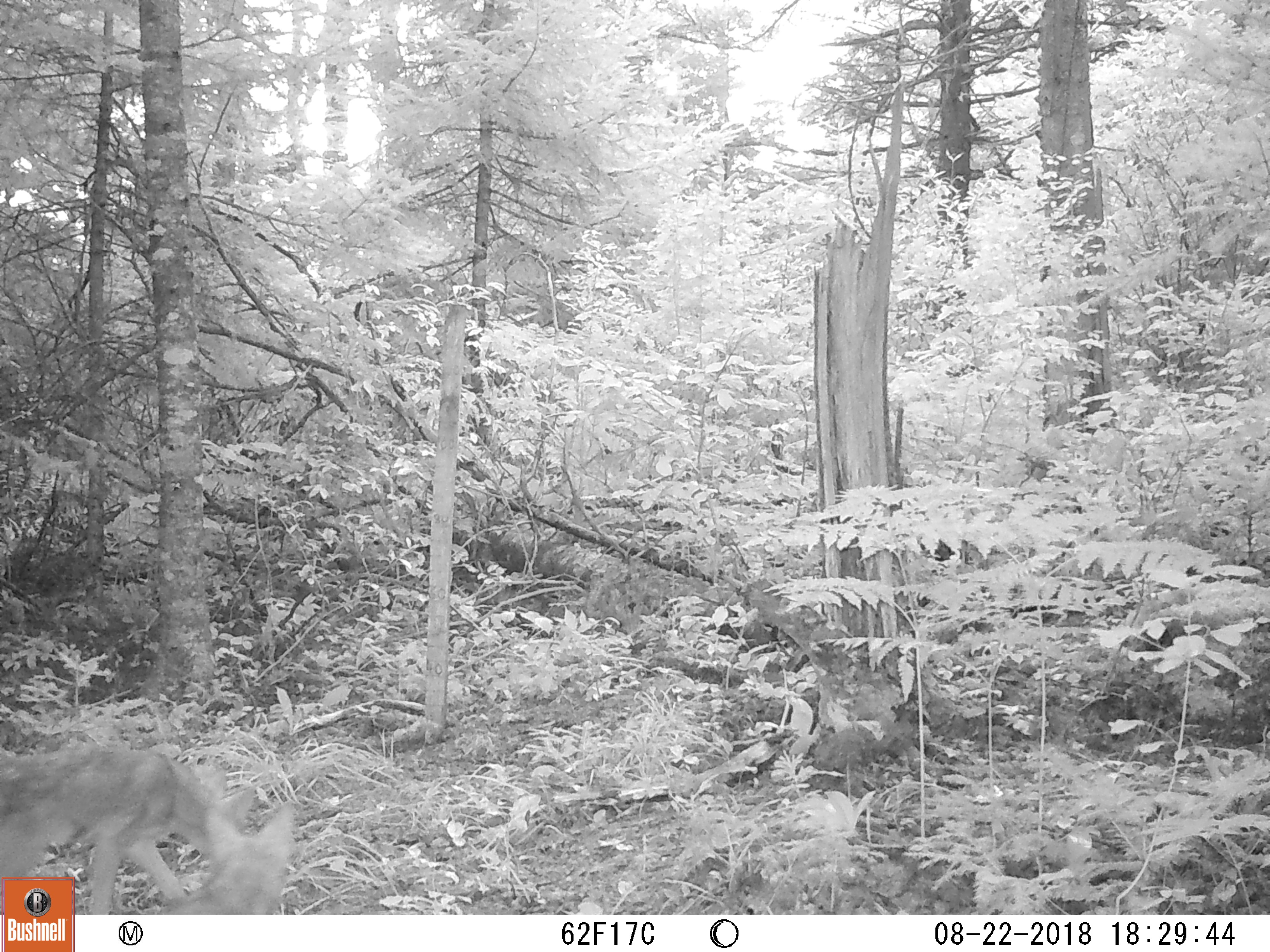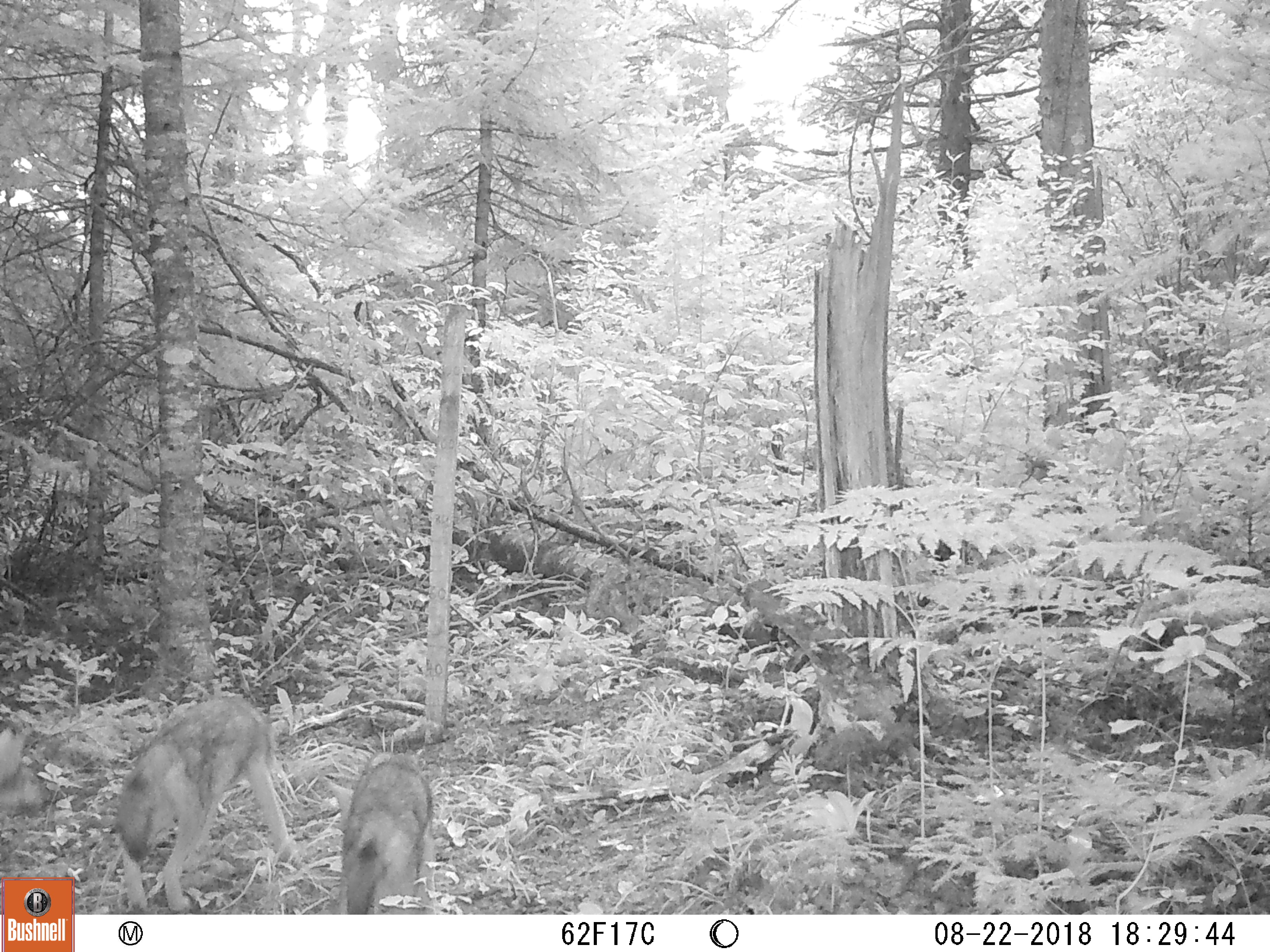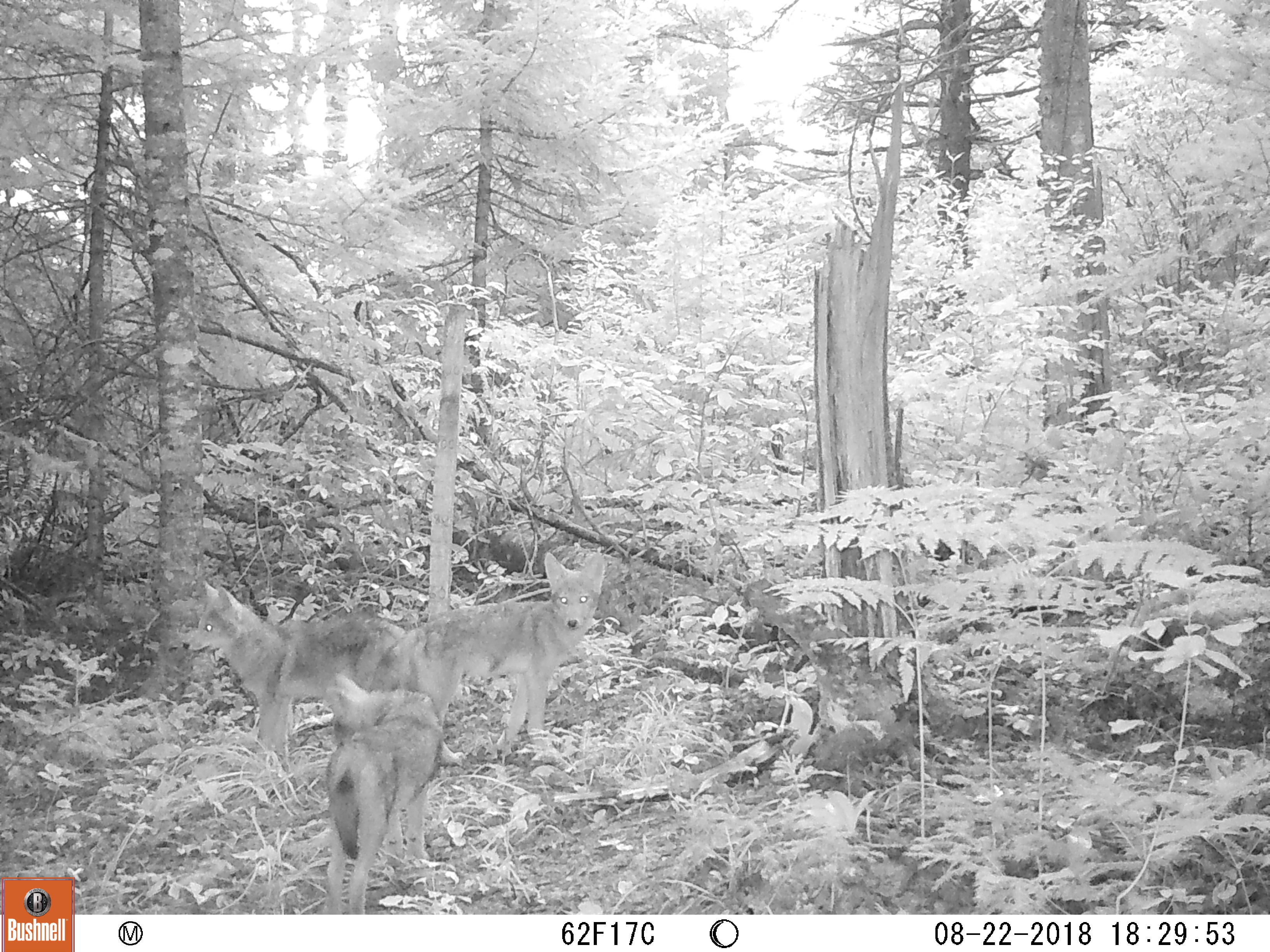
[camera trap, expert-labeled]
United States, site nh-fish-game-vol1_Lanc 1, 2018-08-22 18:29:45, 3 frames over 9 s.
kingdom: Animalia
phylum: Chordata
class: Mammalia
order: Carnivora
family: Canidae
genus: Canis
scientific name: Canis latrans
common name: coyote